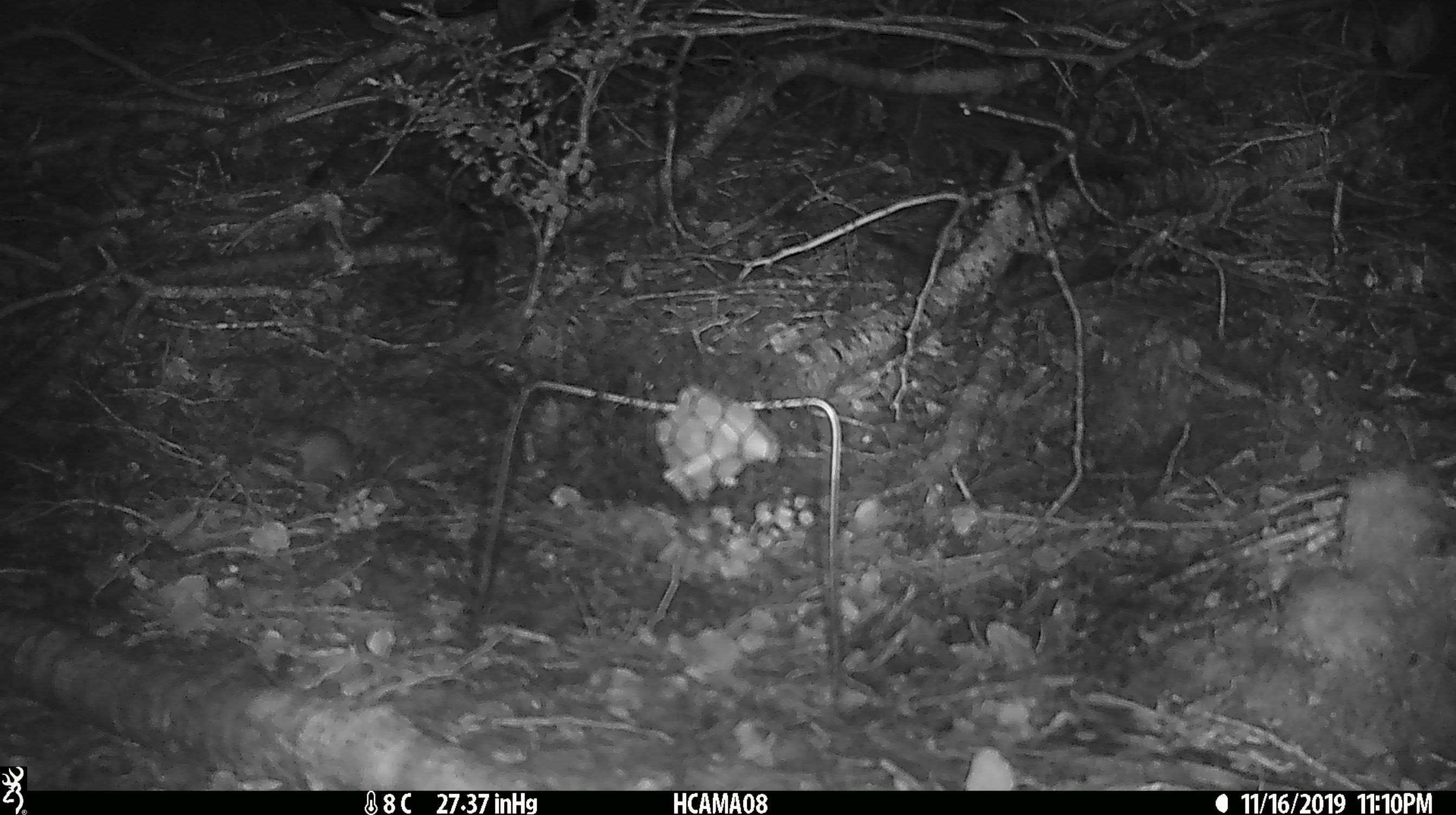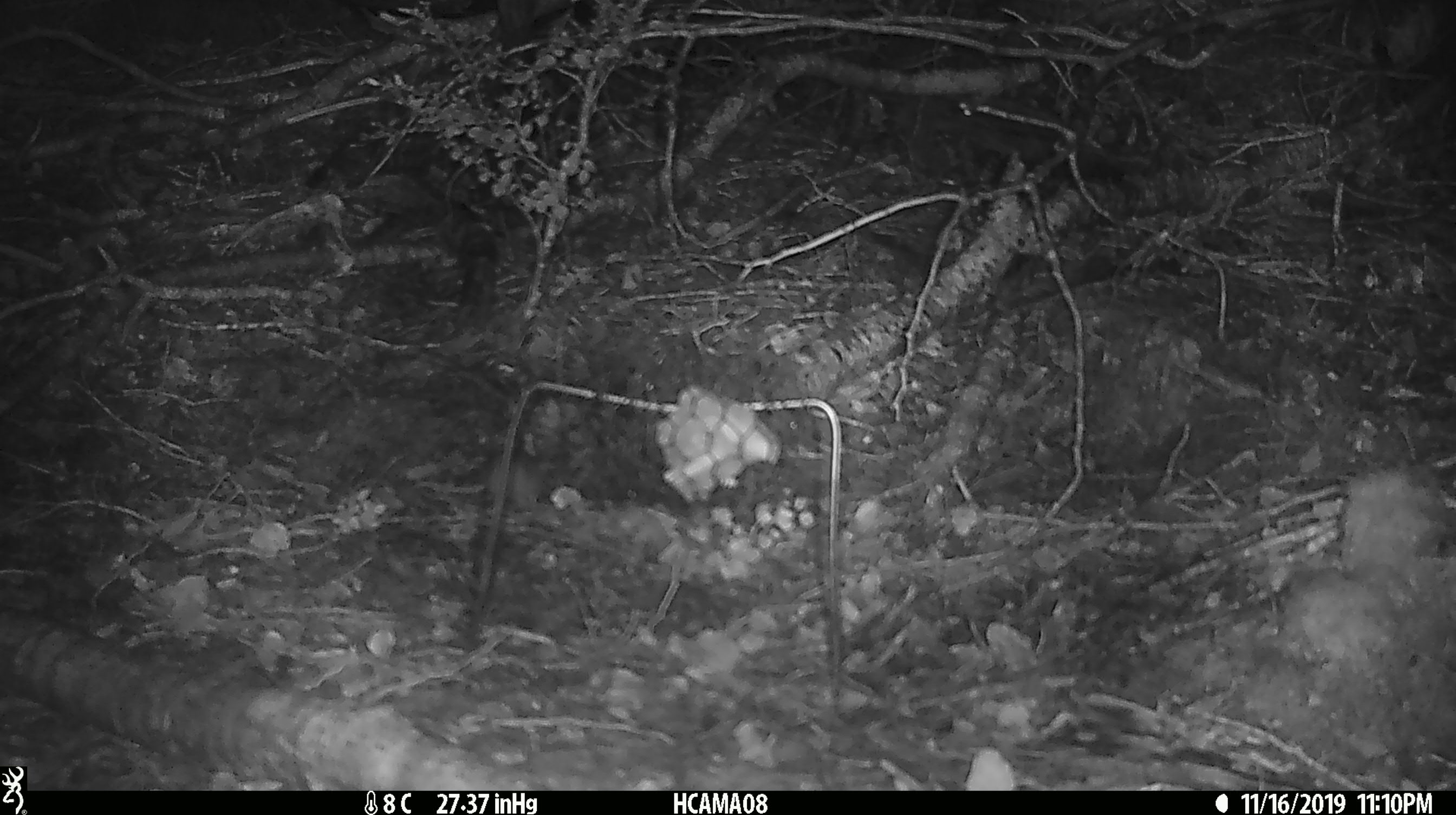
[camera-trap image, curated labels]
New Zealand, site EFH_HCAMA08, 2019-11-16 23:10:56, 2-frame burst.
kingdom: Animalia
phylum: Chordata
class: Mammalia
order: Rodentia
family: Muridae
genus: Mus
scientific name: Mus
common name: mouse